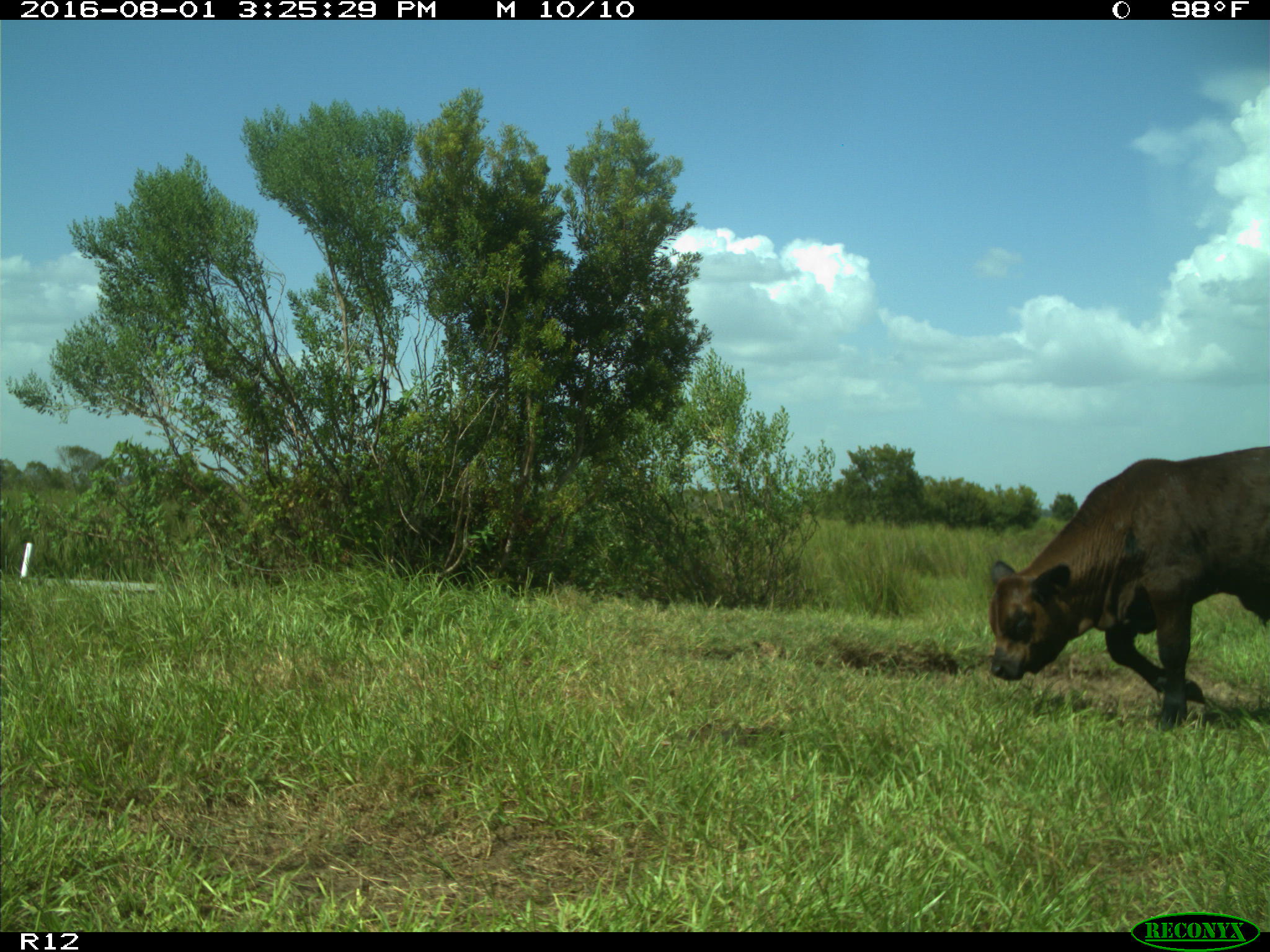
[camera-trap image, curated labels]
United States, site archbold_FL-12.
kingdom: Animalia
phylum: Chordata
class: Mammalia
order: Artiodactyla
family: Bovidae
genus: Bos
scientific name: Bos taurus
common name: domestic cow